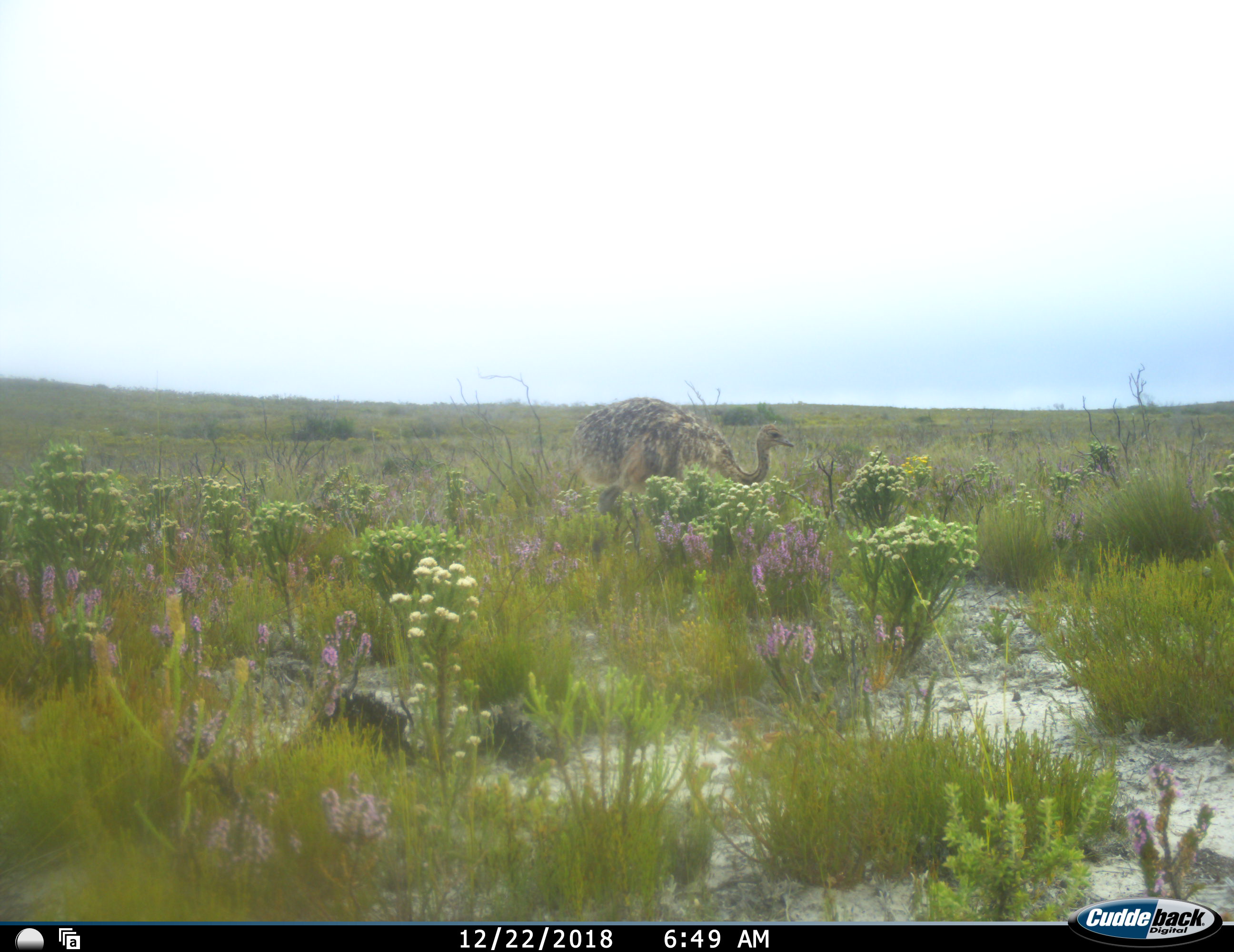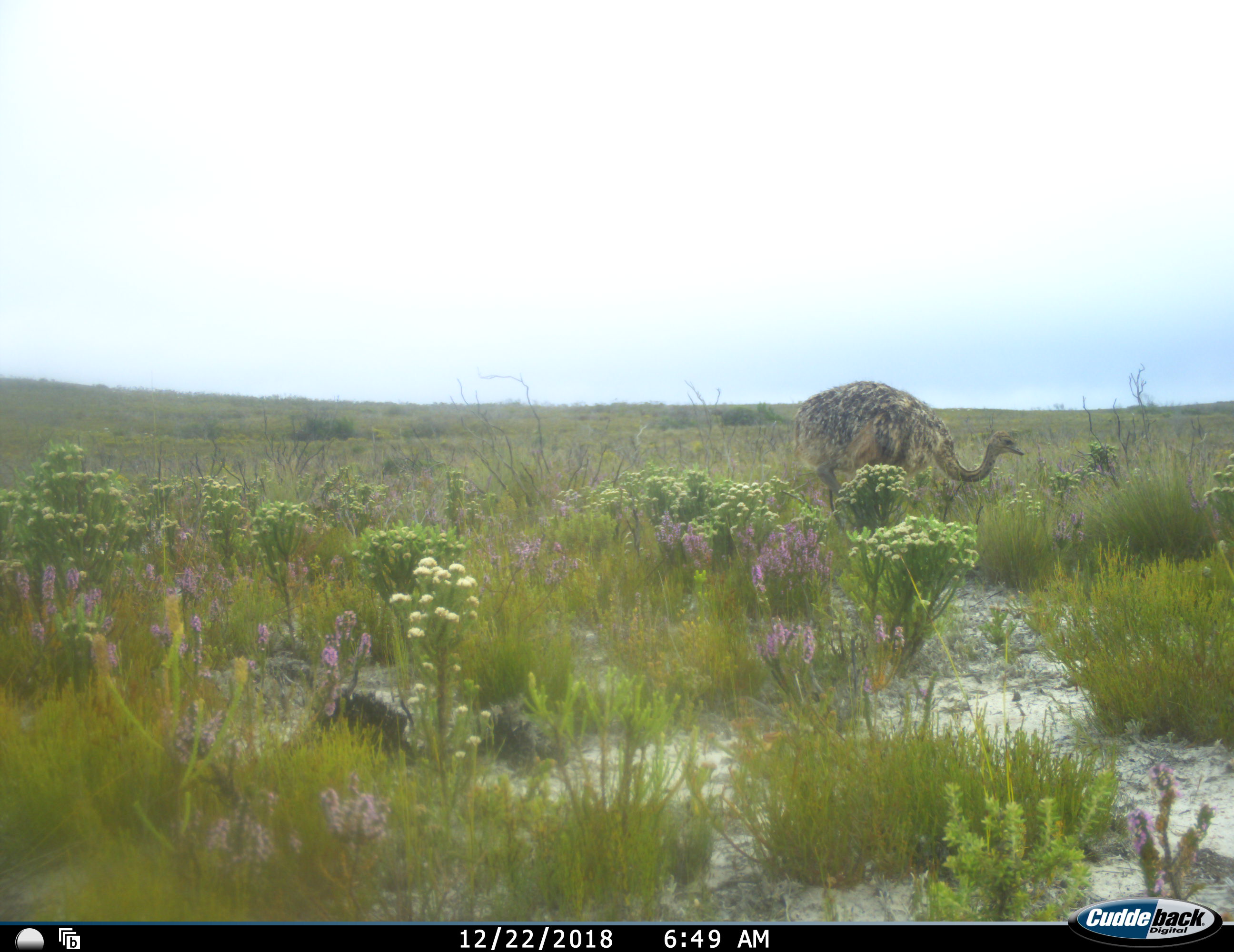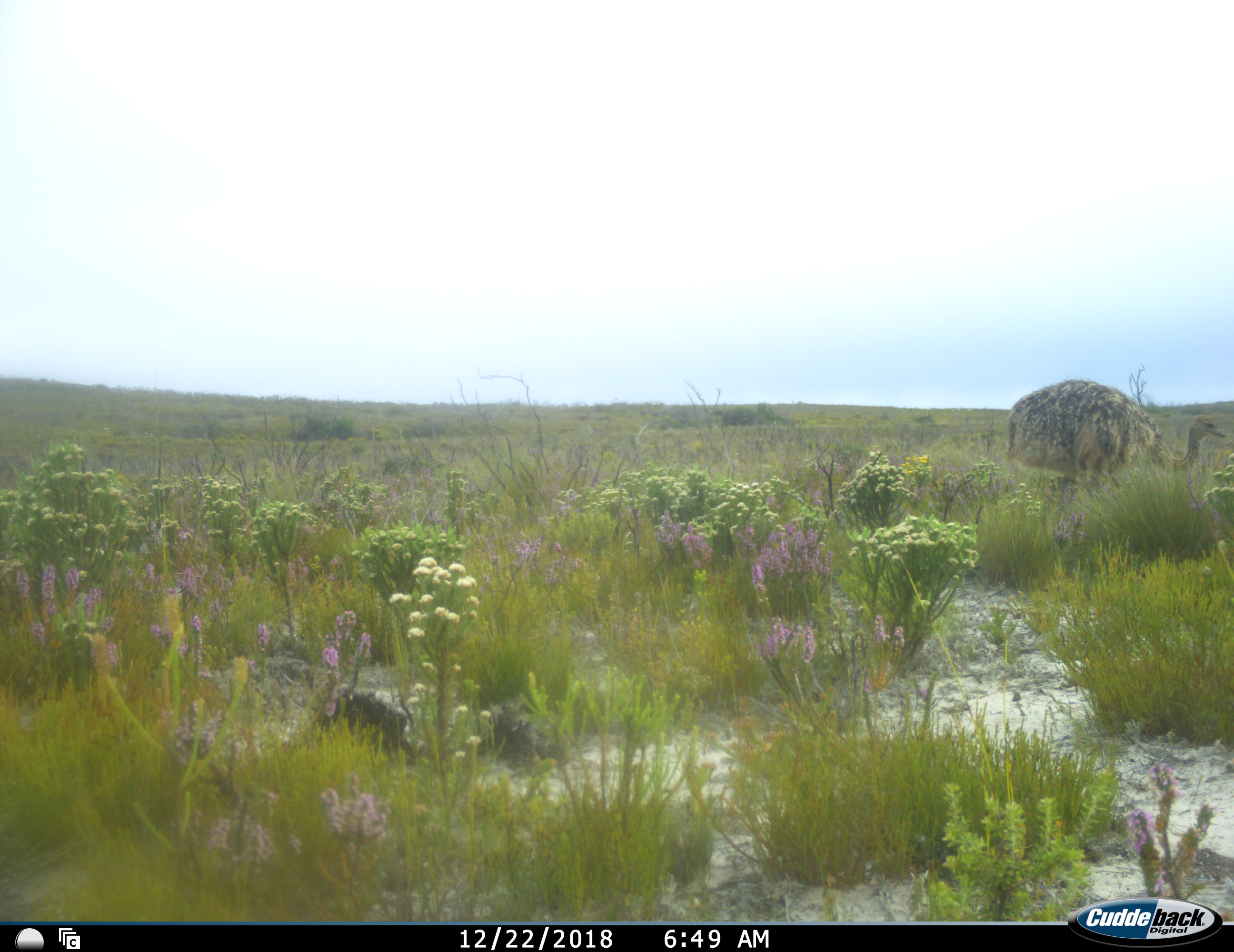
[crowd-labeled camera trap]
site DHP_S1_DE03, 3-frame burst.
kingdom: Animalia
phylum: Chordata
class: Aves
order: Struthioniformes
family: Struthionidae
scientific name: Struthionidae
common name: ostrich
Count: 1.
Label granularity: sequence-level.